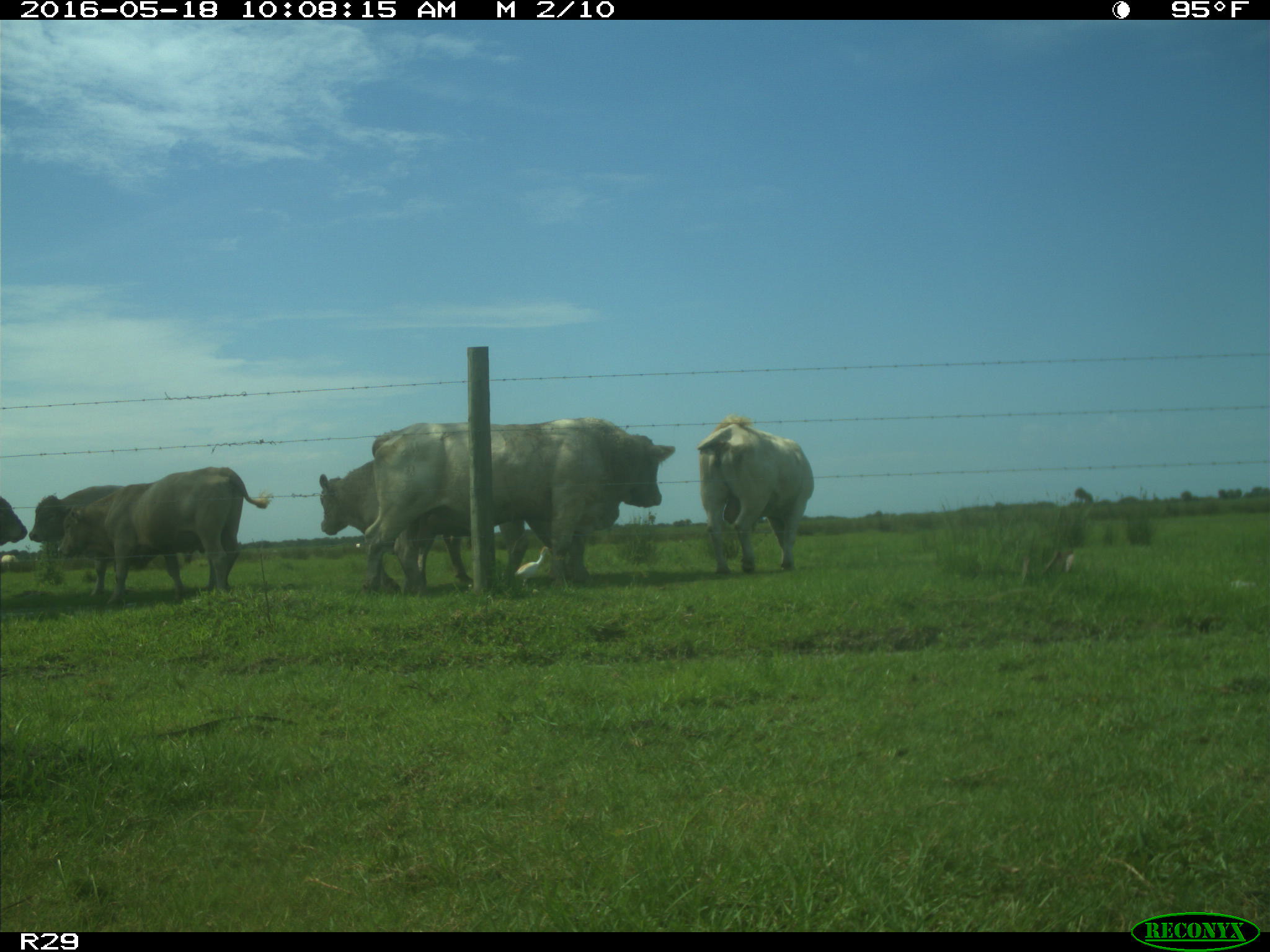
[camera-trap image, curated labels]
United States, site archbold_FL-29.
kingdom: Animalia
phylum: Chordata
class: Mammalia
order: Artiodactyla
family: Bovidae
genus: Bos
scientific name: Bos taurus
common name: domestic cow